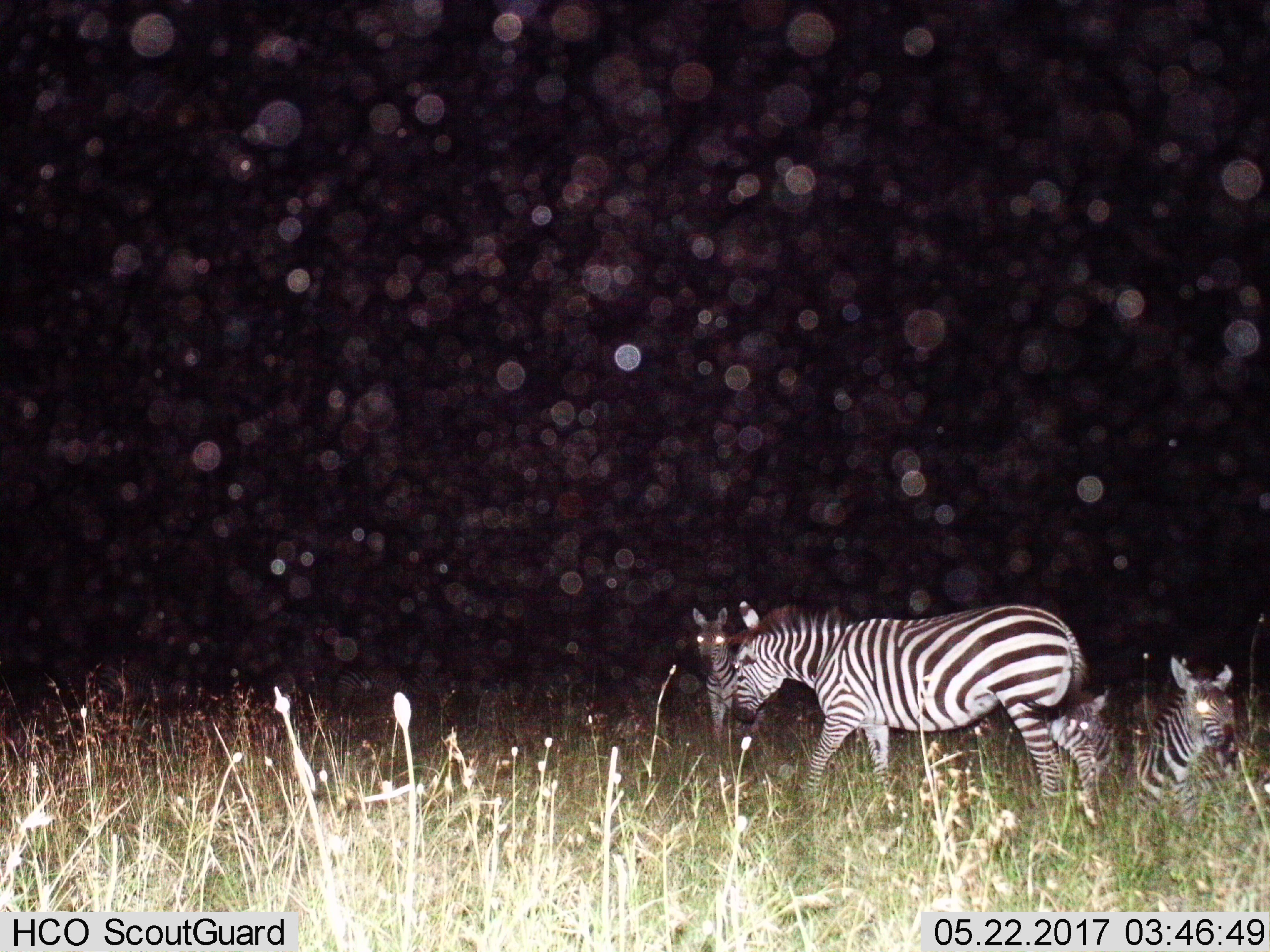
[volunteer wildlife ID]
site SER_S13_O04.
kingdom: Animalia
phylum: Chordata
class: Mammalia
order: Perissodactyla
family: Equidae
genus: Equus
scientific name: Equus quagga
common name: plains zebra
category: zebraplains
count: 4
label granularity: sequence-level